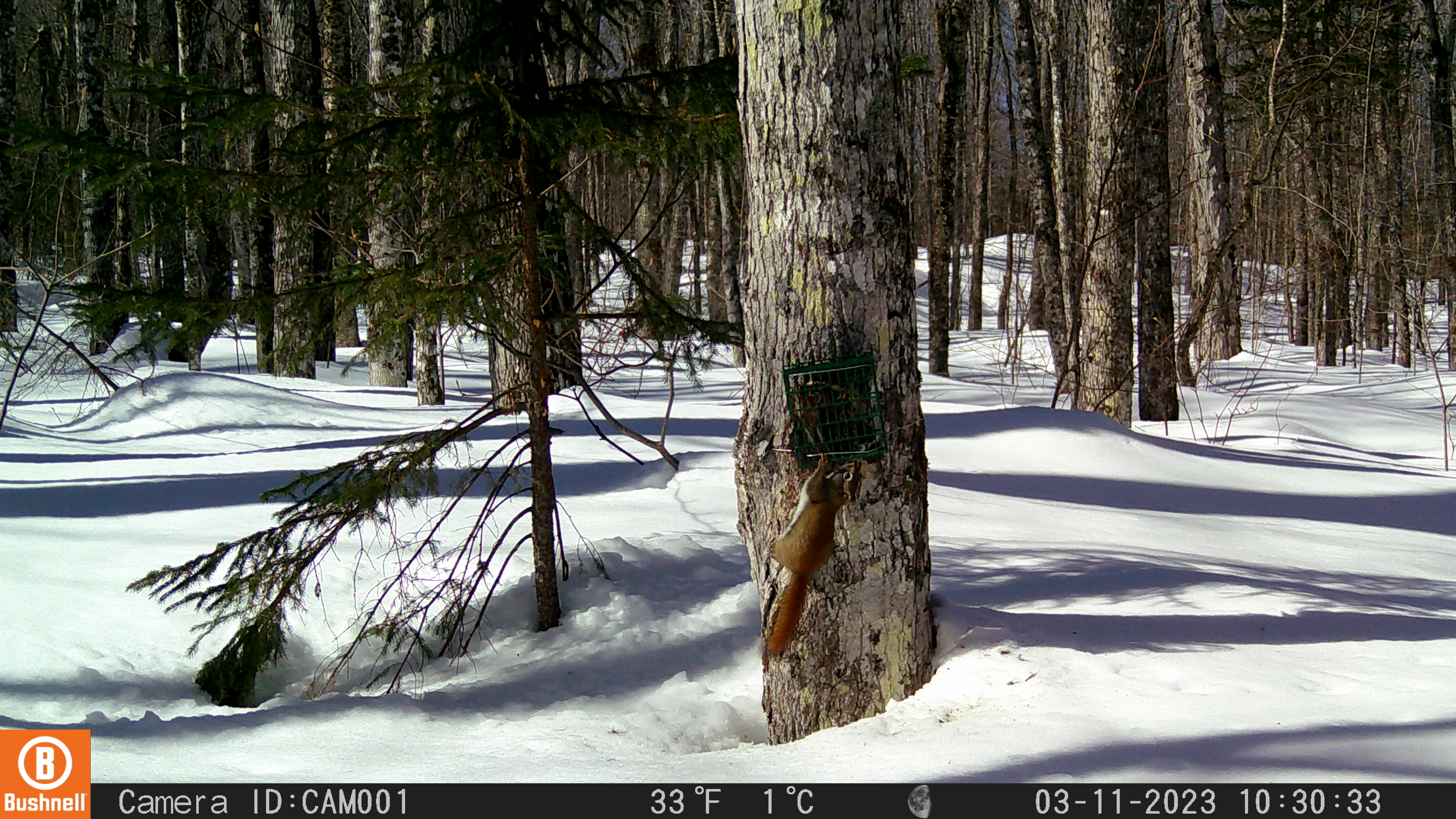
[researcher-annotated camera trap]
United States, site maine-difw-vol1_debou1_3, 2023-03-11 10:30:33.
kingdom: Animalia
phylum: Chordata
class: Mammalia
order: Rodentia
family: Sciuridae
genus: Tamiasciurus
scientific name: Tamiasciurus hudsonicus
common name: red squirrel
Red squirrel (Tamiasciurus hudsonicus).